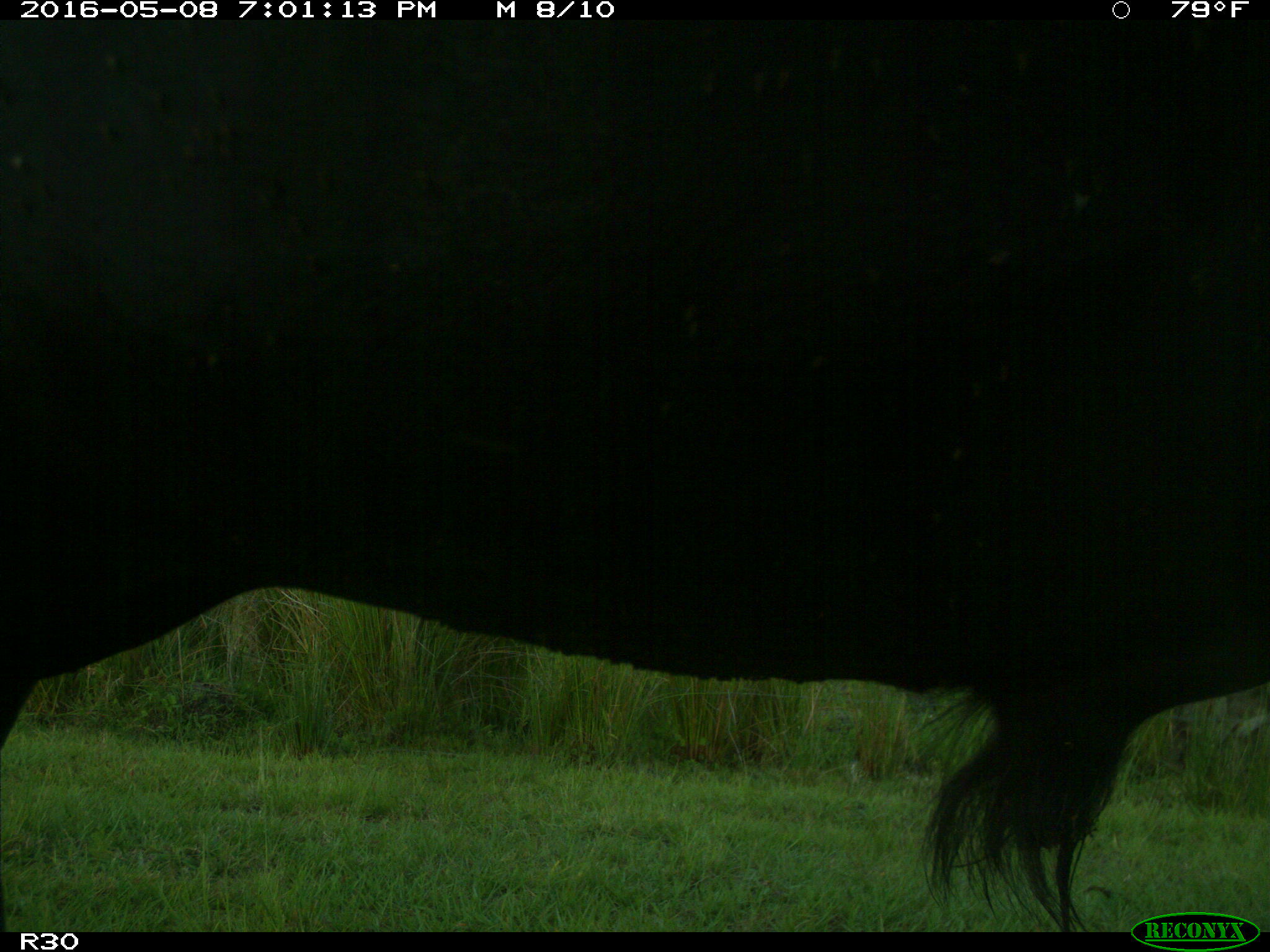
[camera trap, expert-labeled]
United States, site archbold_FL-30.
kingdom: Animalia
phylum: Chordata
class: Mammalia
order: Artiodactyla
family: Bovidae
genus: Bos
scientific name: Bos taurus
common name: domestic cow